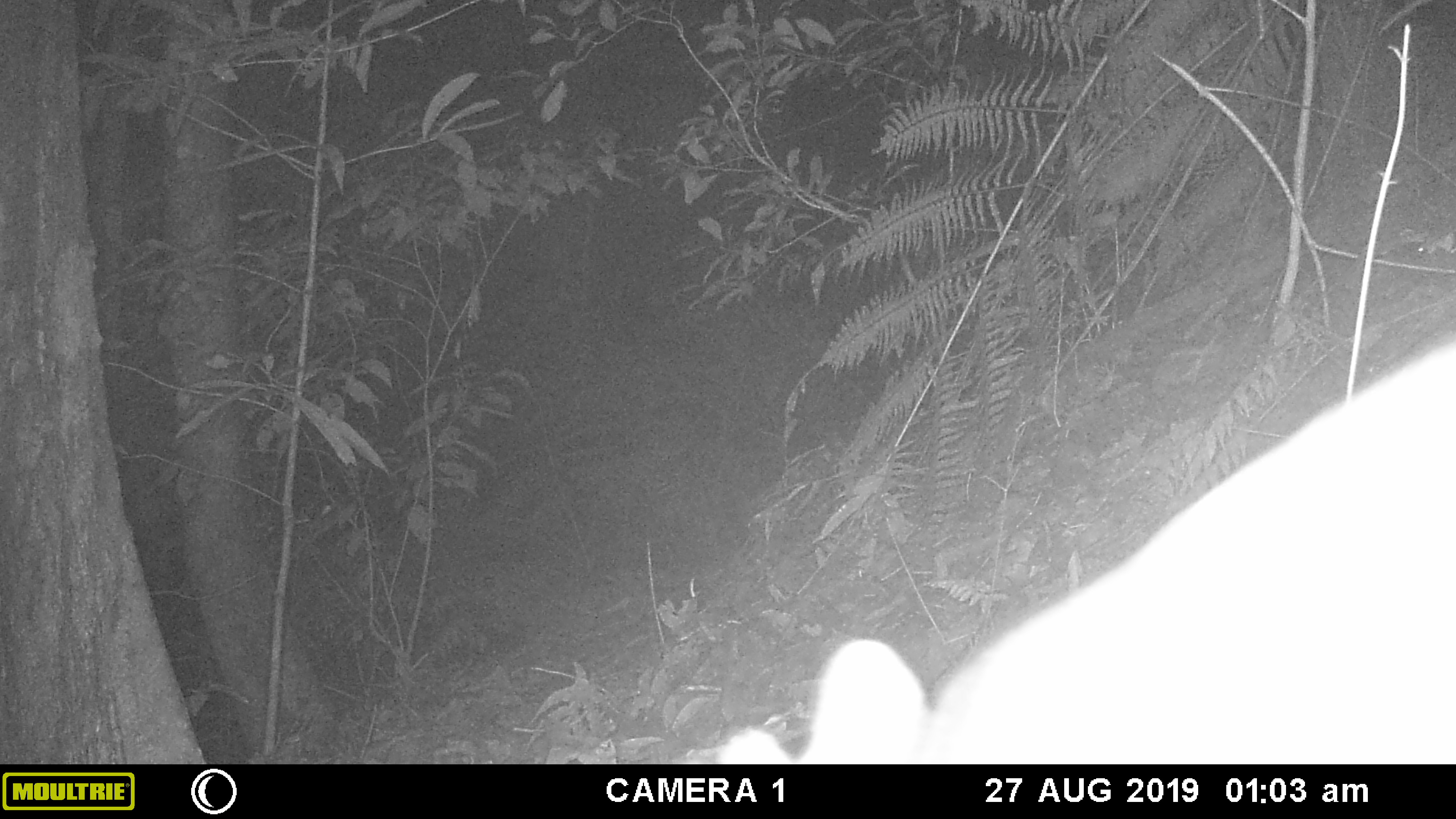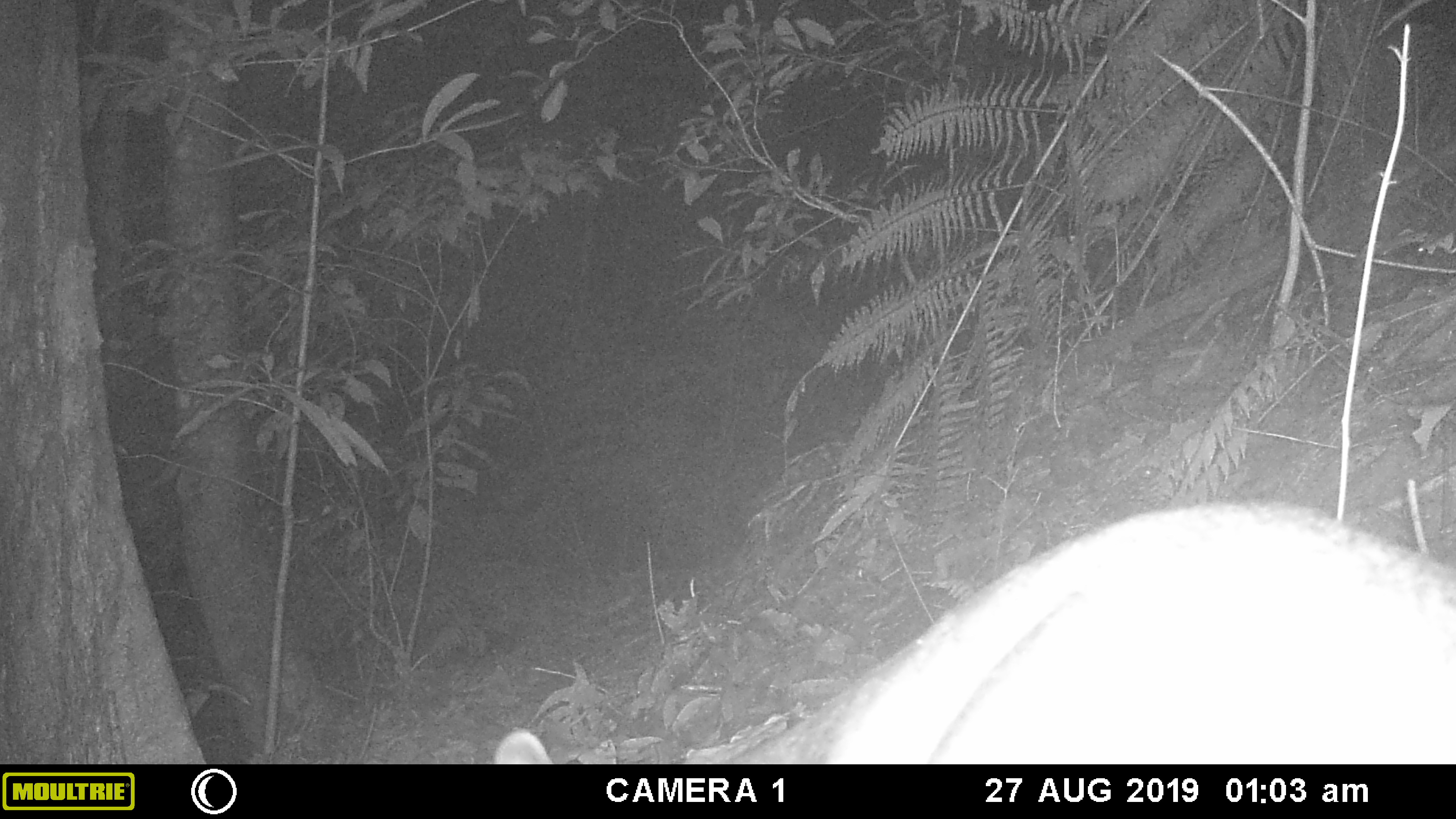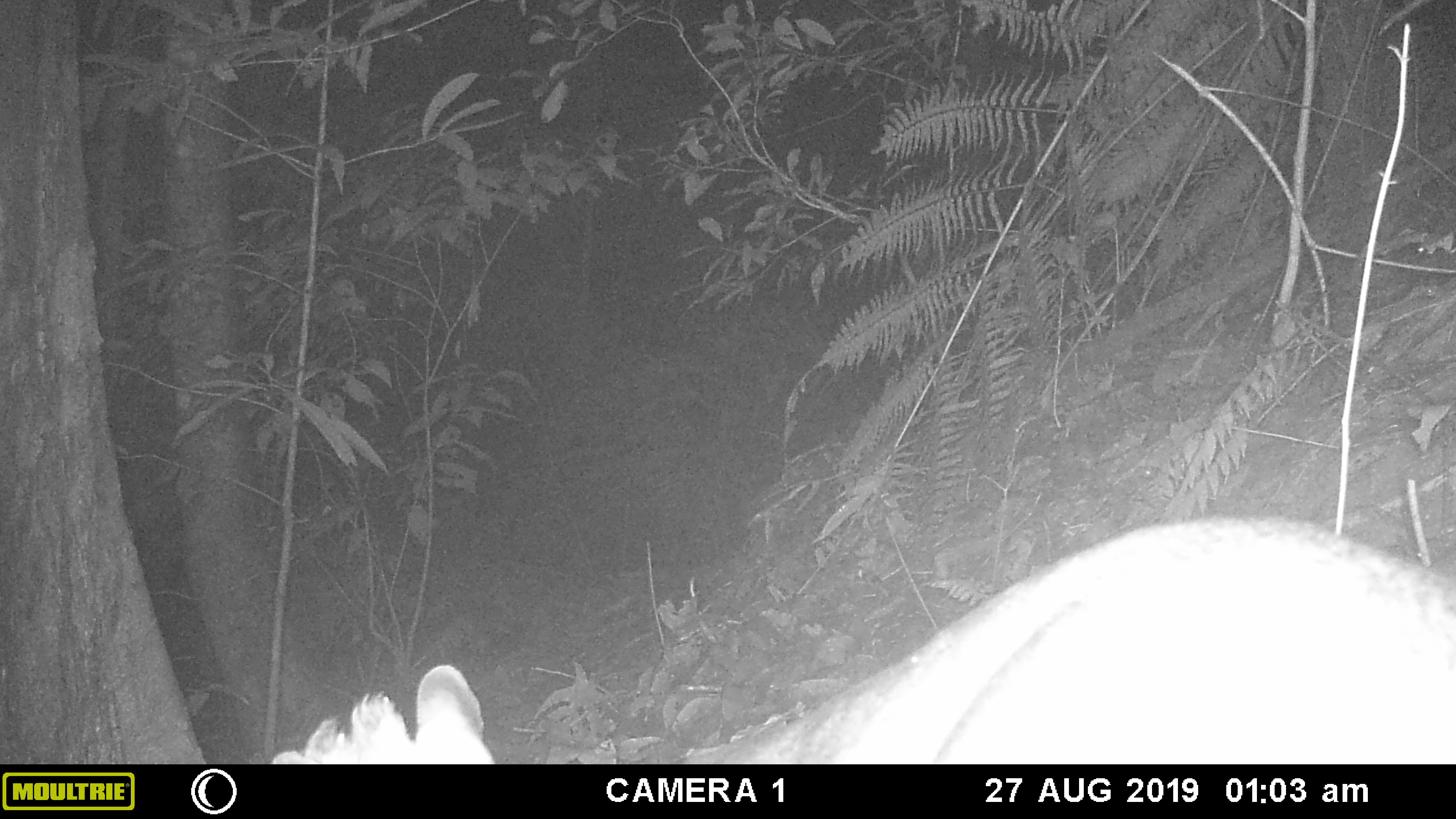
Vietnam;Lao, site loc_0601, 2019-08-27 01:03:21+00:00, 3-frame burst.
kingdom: Animalia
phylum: Chordata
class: Mammalia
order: Artiodactyla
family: Cervidae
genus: Muntiacus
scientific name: Muntiacus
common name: muntjacs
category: unidentified muntjac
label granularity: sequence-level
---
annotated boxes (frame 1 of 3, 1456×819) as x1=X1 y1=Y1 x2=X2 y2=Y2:
unidentified muntjac: x1=718 y1=339 x2=1456 y2=764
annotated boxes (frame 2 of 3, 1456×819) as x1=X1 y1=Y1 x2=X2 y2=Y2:
unidentified muntjac: x1=493 y1=502 x2=1456 y2=764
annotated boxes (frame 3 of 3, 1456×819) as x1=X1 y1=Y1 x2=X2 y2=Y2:
unidentified muntjac: x1=270 y1=512 x2=1456 y2=764